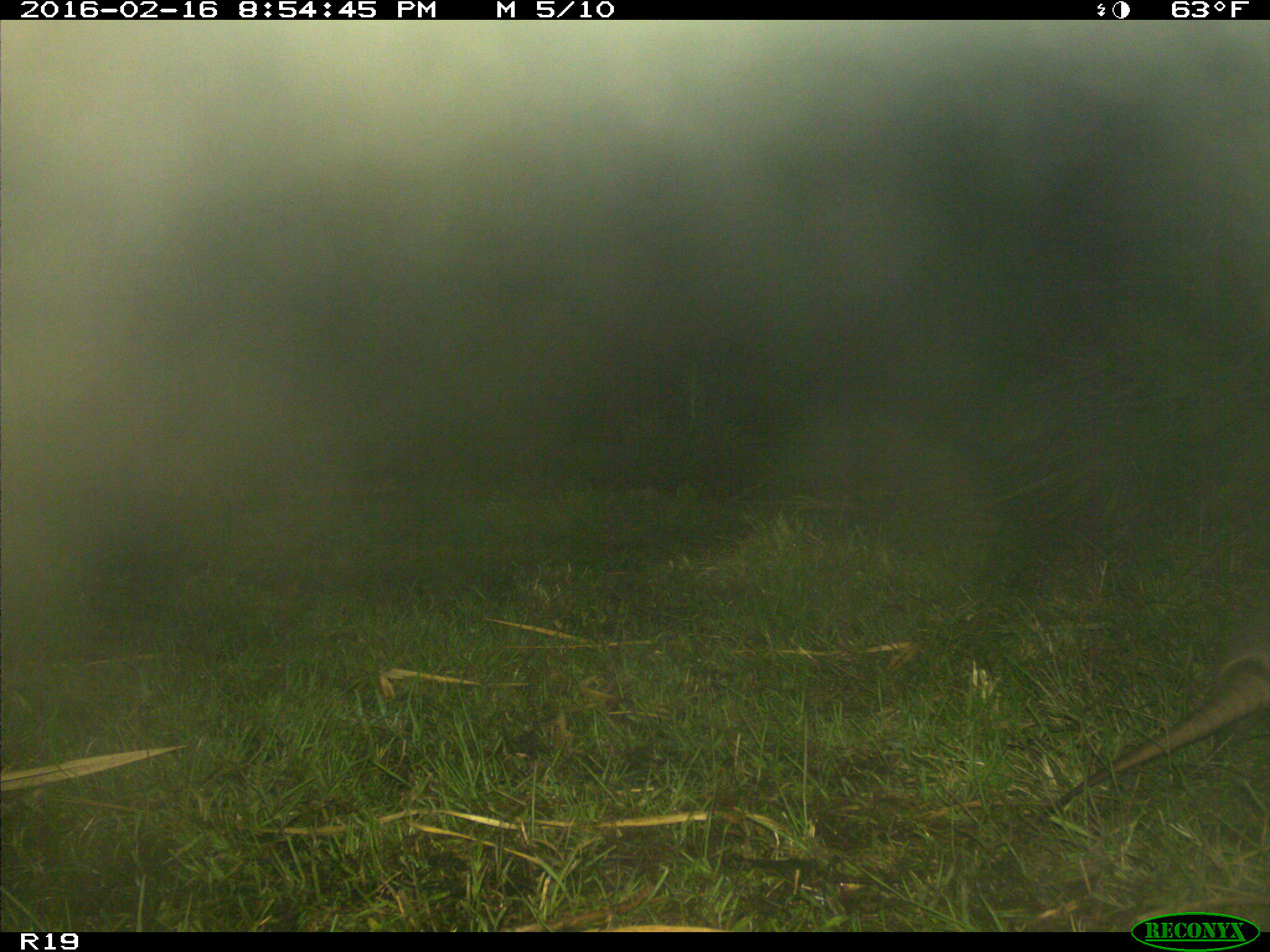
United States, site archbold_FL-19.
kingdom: Animalia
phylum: Chordata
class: Mammalia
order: Cingulata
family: Dasypodidae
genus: Dasypus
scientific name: Dasypus novemcinctus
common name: nine-banded armadillo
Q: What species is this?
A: Dasypus novemcinctus (nine-banded armadillo).